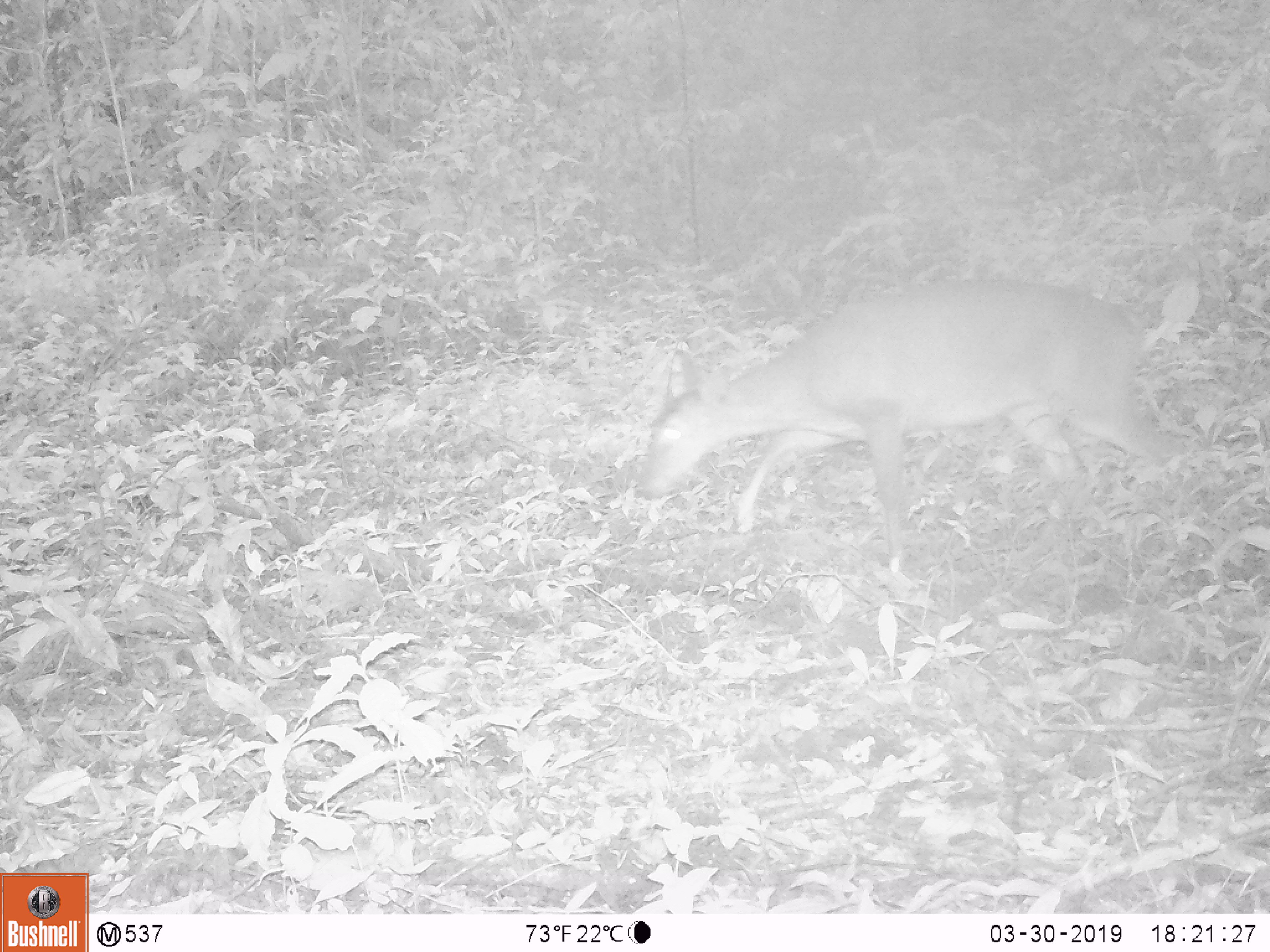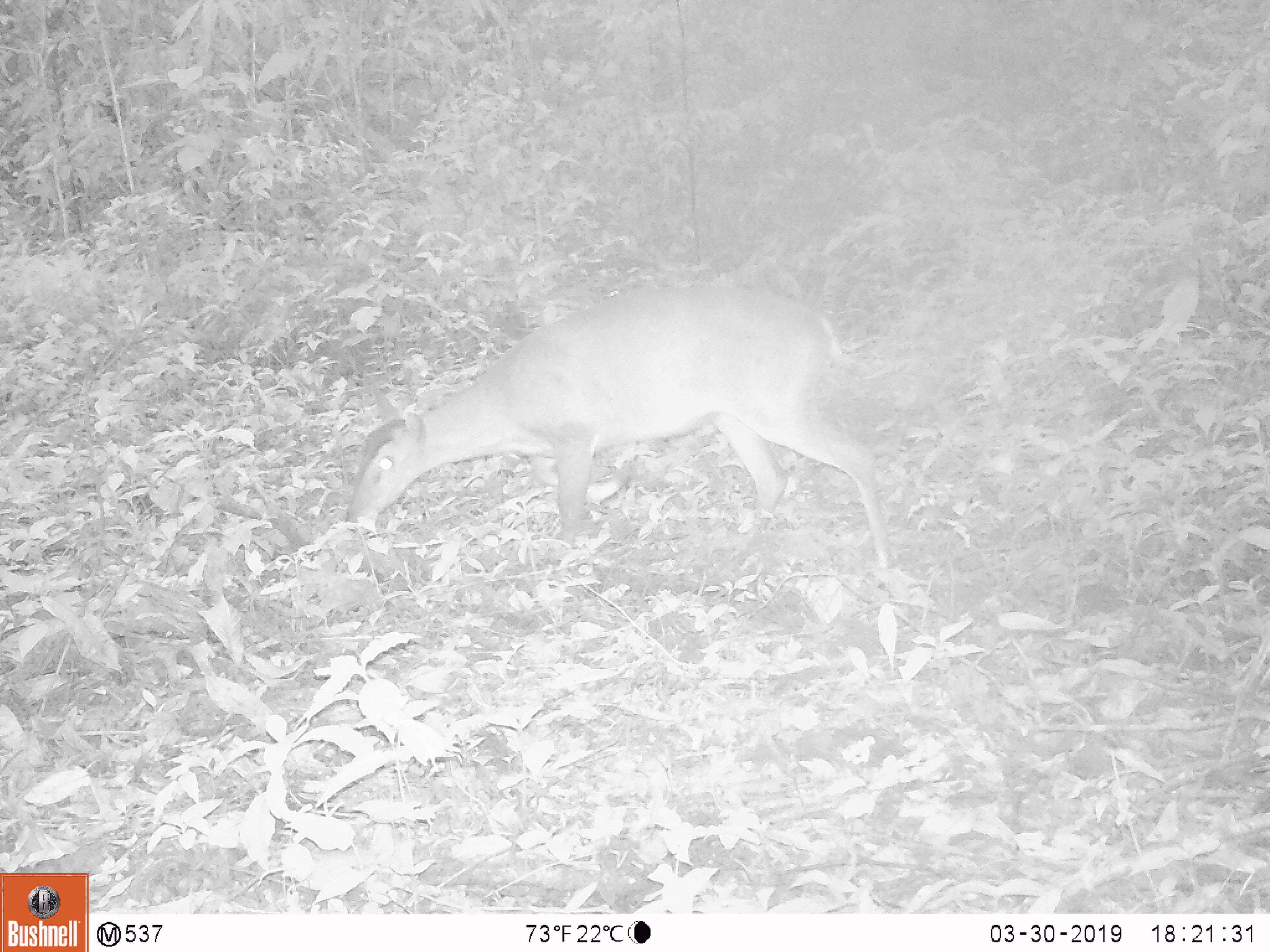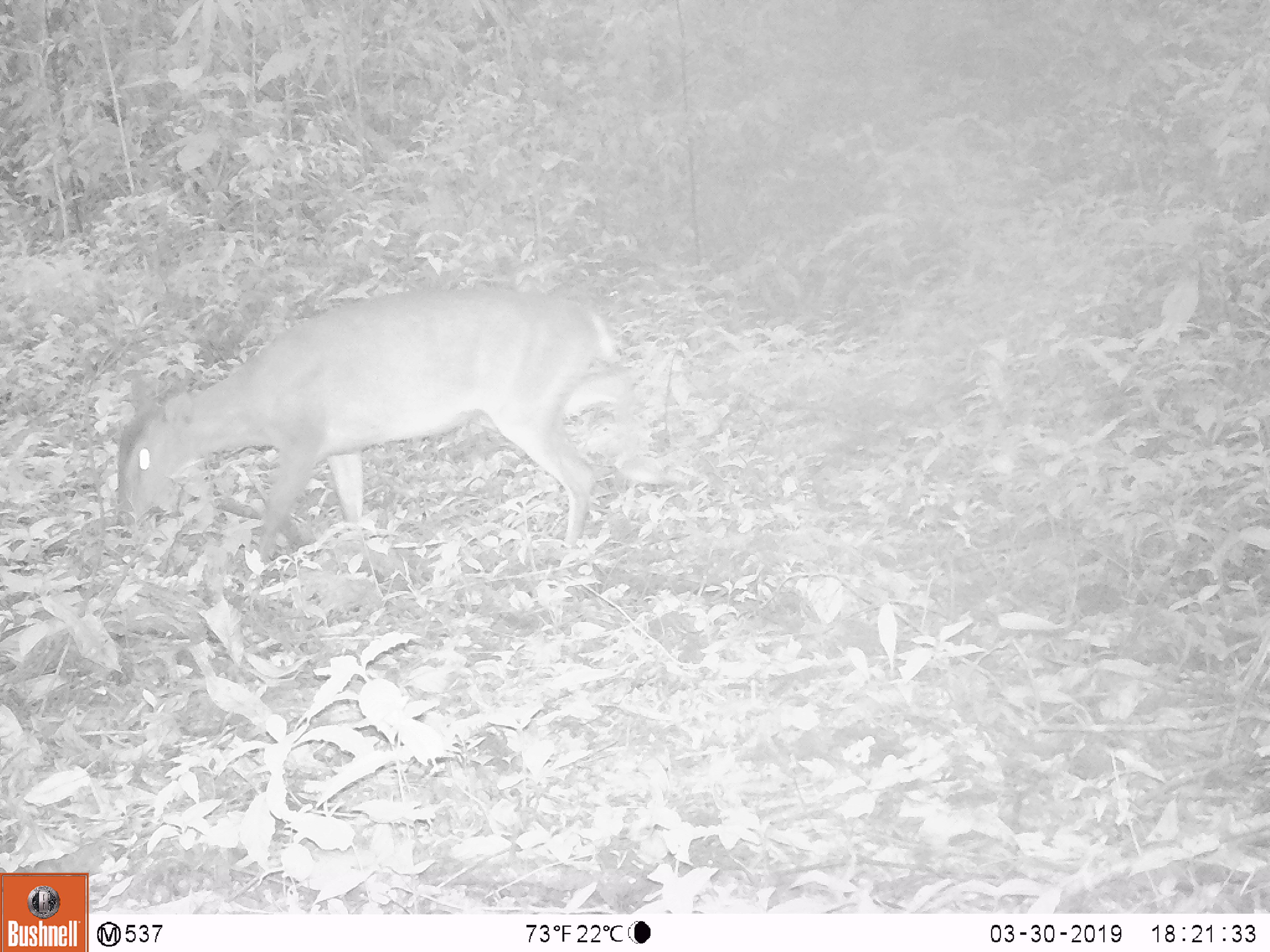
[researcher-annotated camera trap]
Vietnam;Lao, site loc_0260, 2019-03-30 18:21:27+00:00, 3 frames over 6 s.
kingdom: Animalia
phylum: Chordata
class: Mammalia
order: Artiodactyla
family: Cervidae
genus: Muntiacus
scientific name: Muntiacus vuquangensis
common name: large-antlered muntjac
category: large antlered muntjac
Large antlered muntjac (large-antlered muntjac) (Muntiacus vuquangensis). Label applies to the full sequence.